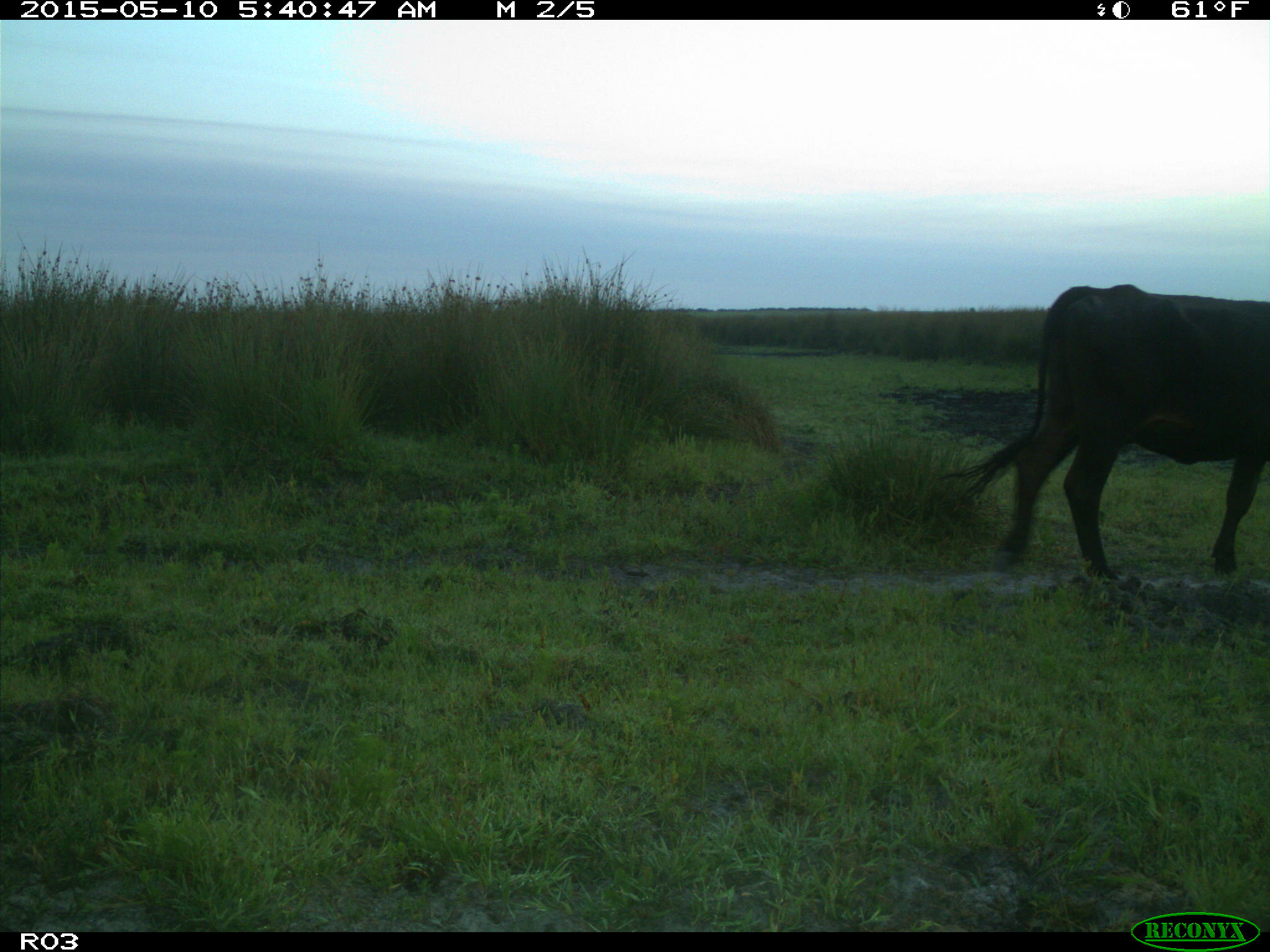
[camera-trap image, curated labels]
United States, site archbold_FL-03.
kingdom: Animalia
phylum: Chordata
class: Mammalia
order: Artiodactyla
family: Bovidae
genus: Bos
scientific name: Bos taurus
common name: domestic cow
Bos taurus (domestic cow).